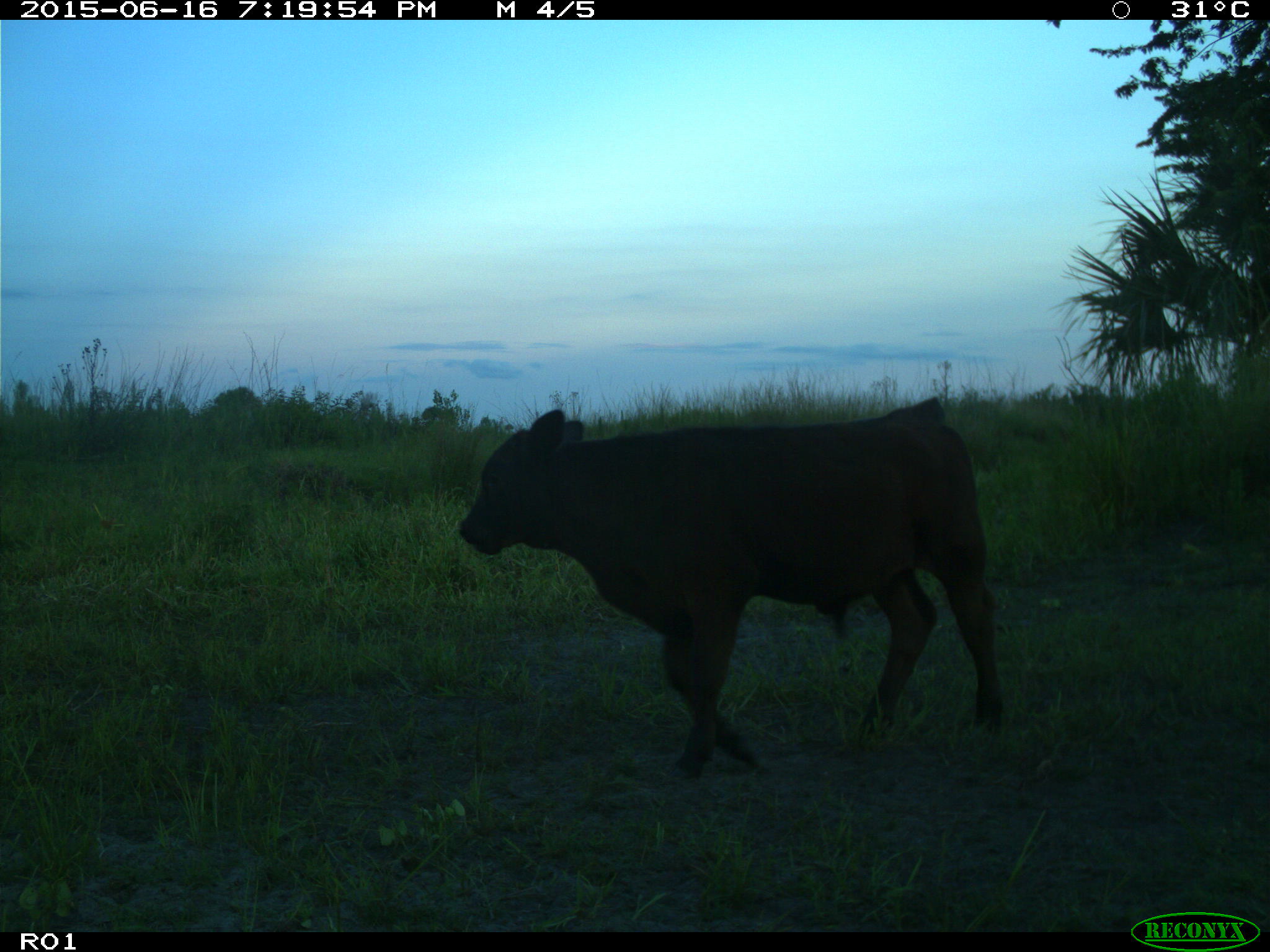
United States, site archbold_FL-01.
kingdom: Animalia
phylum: Chordata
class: Mammalia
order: Artiodactyla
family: Bovidae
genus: Bos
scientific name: Bos taurus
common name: domestic cow